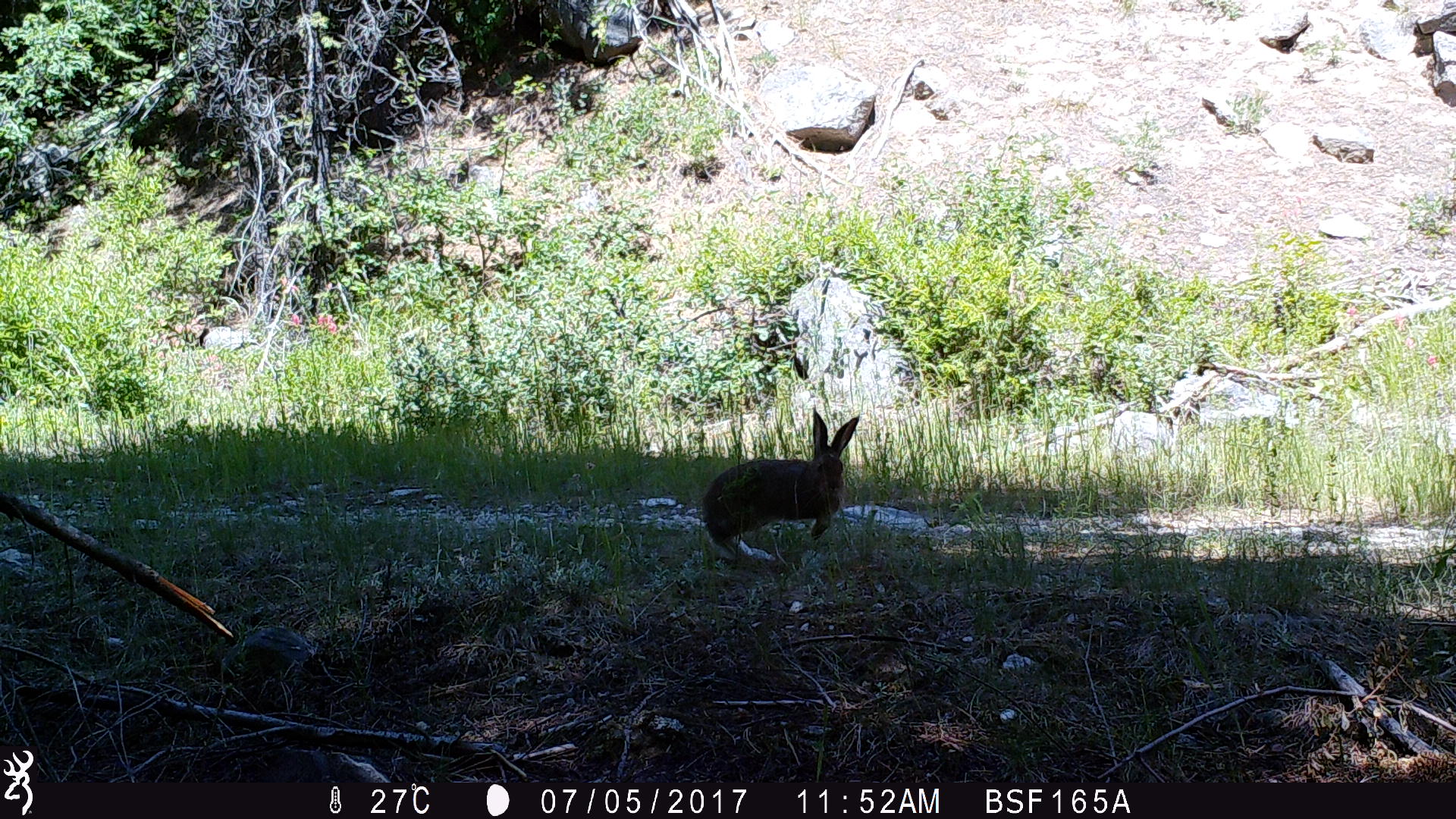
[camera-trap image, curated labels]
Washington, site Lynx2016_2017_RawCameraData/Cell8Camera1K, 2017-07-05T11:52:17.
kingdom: Animalia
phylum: Chordata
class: Mammalia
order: Lagomorpha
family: Leporidae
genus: Lepus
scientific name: Lepus americanus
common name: snowshoe hare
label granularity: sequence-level